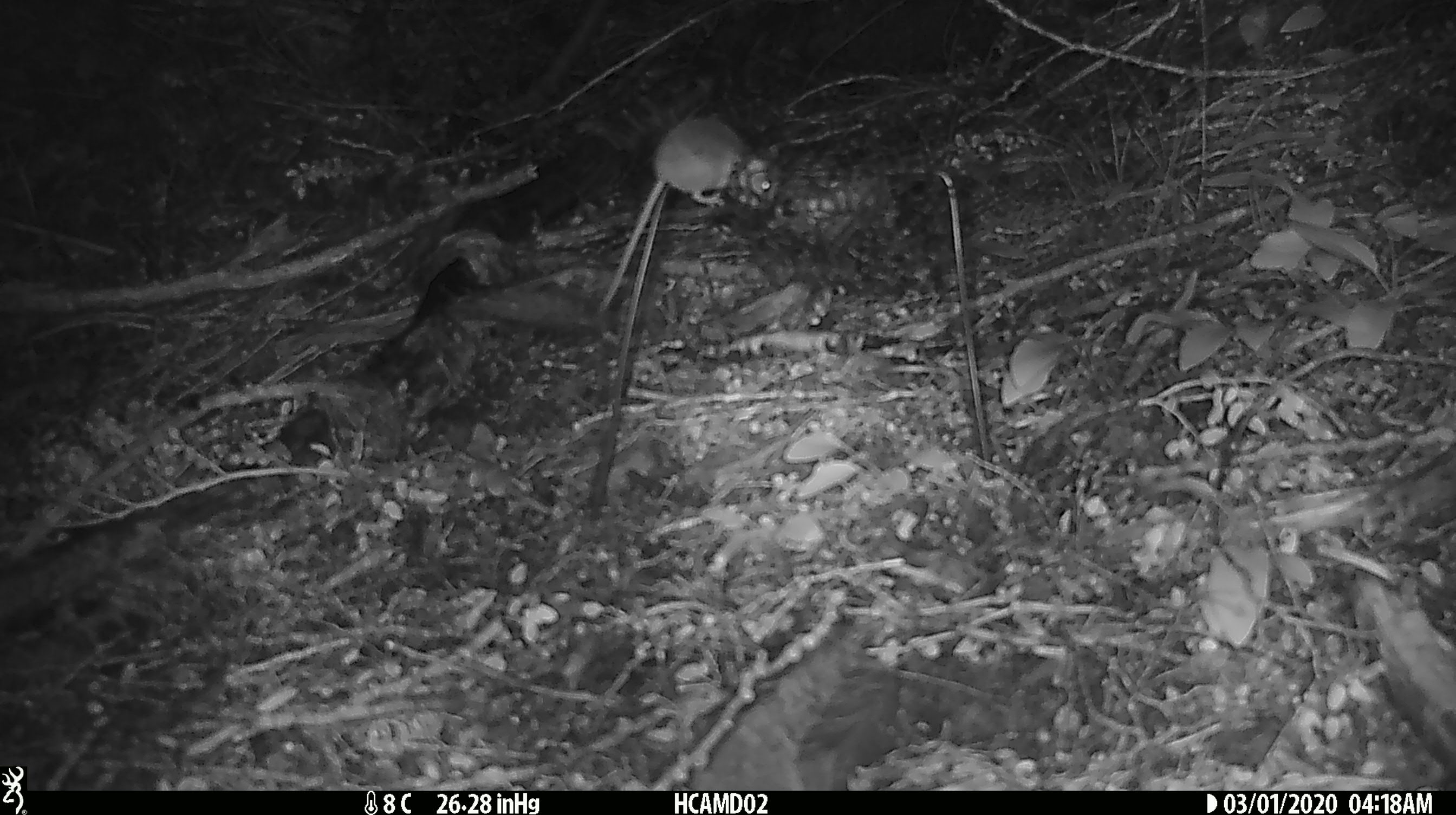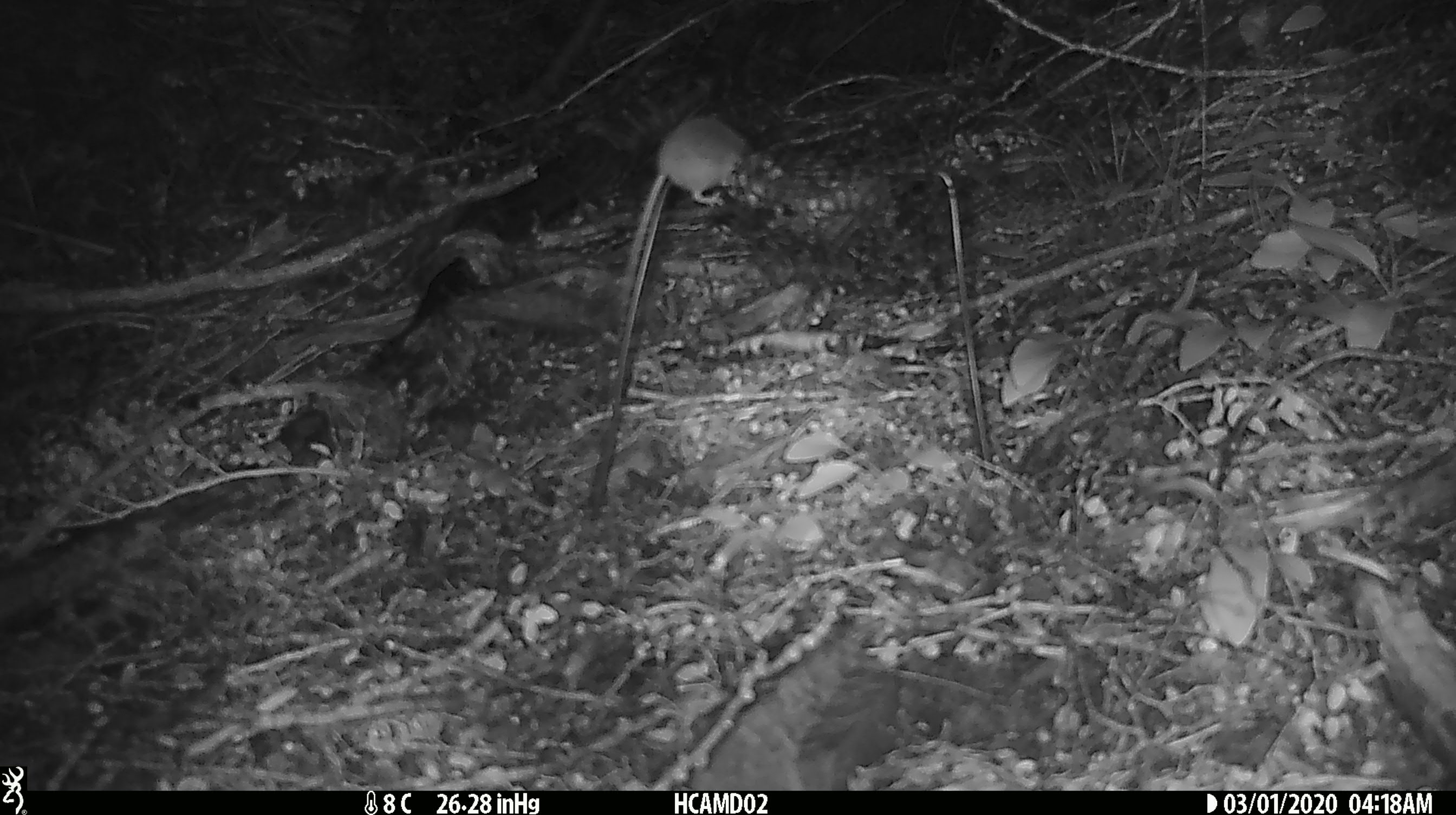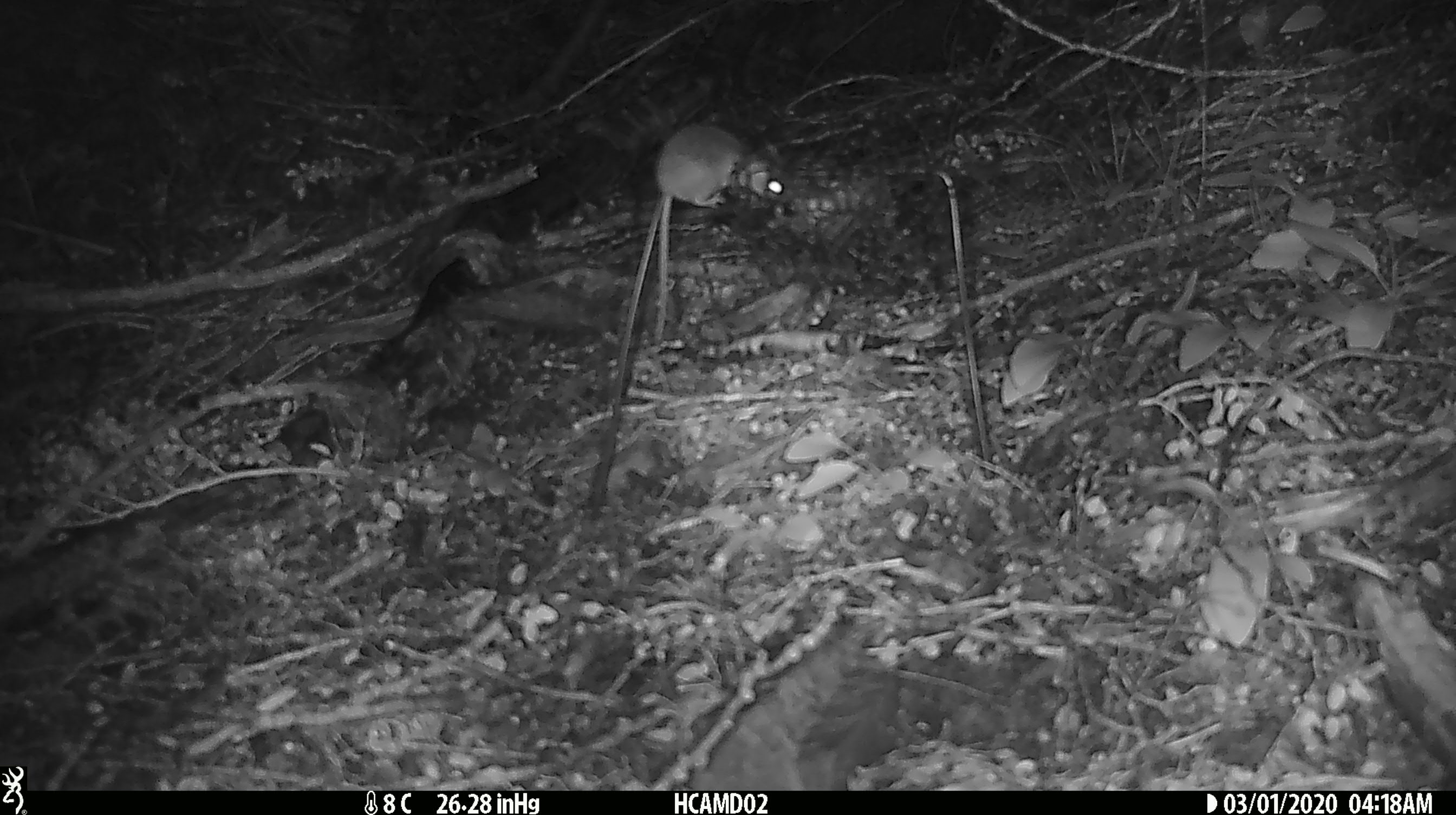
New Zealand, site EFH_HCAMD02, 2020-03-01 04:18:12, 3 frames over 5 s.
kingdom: Animalia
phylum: Chordata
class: Mammalia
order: Rodentia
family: Muridae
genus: Mus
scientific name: Mus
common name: mouse